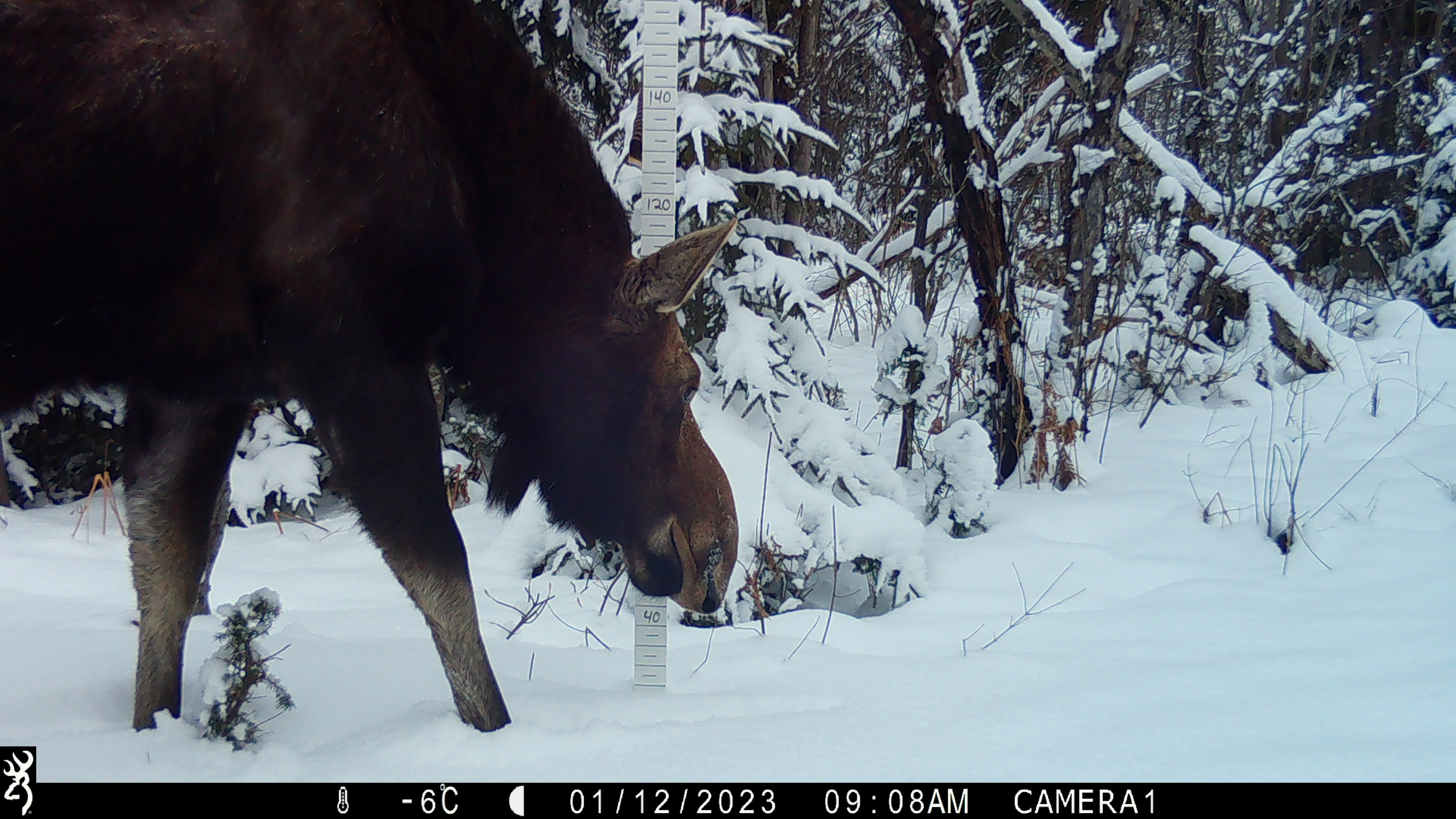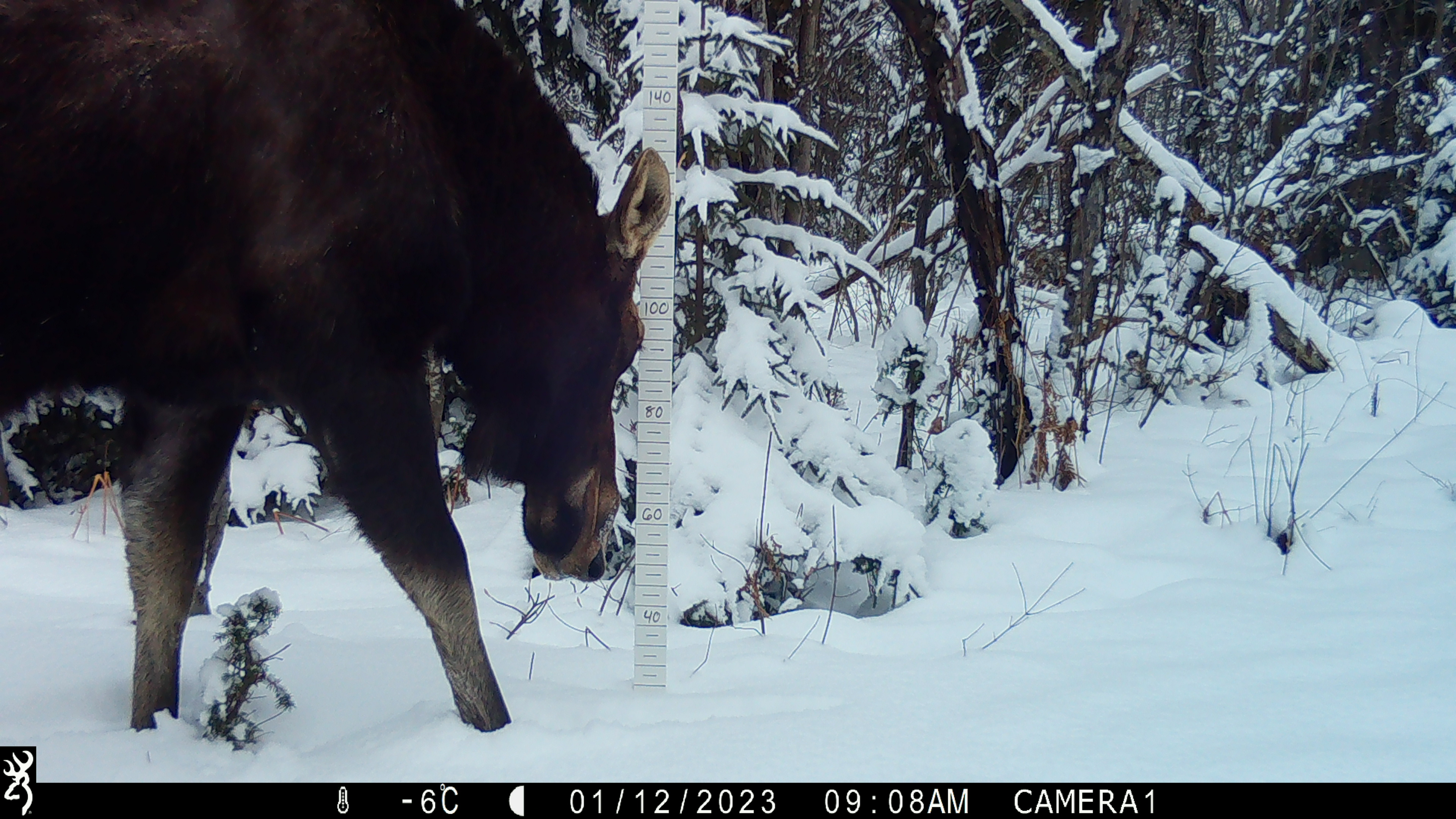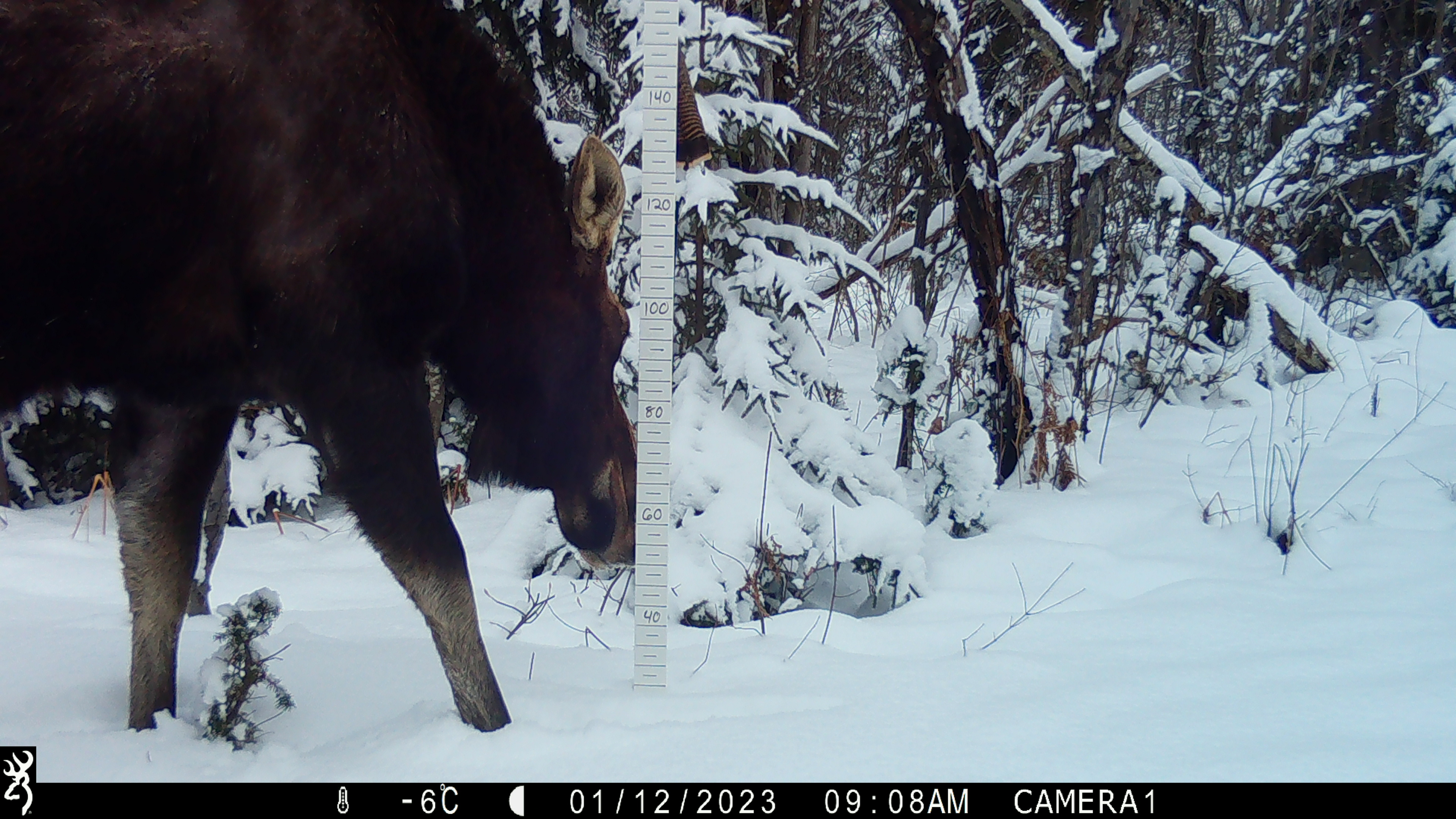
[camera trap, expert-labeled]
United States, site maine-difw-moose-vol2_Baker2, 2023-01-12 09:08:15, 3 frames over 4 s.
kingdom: Animalia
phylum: Chordata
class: Mammalia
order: Artiodactyla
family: Cervidae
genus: Alces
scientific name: Alces alces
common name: moose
Moose (Alces alces).